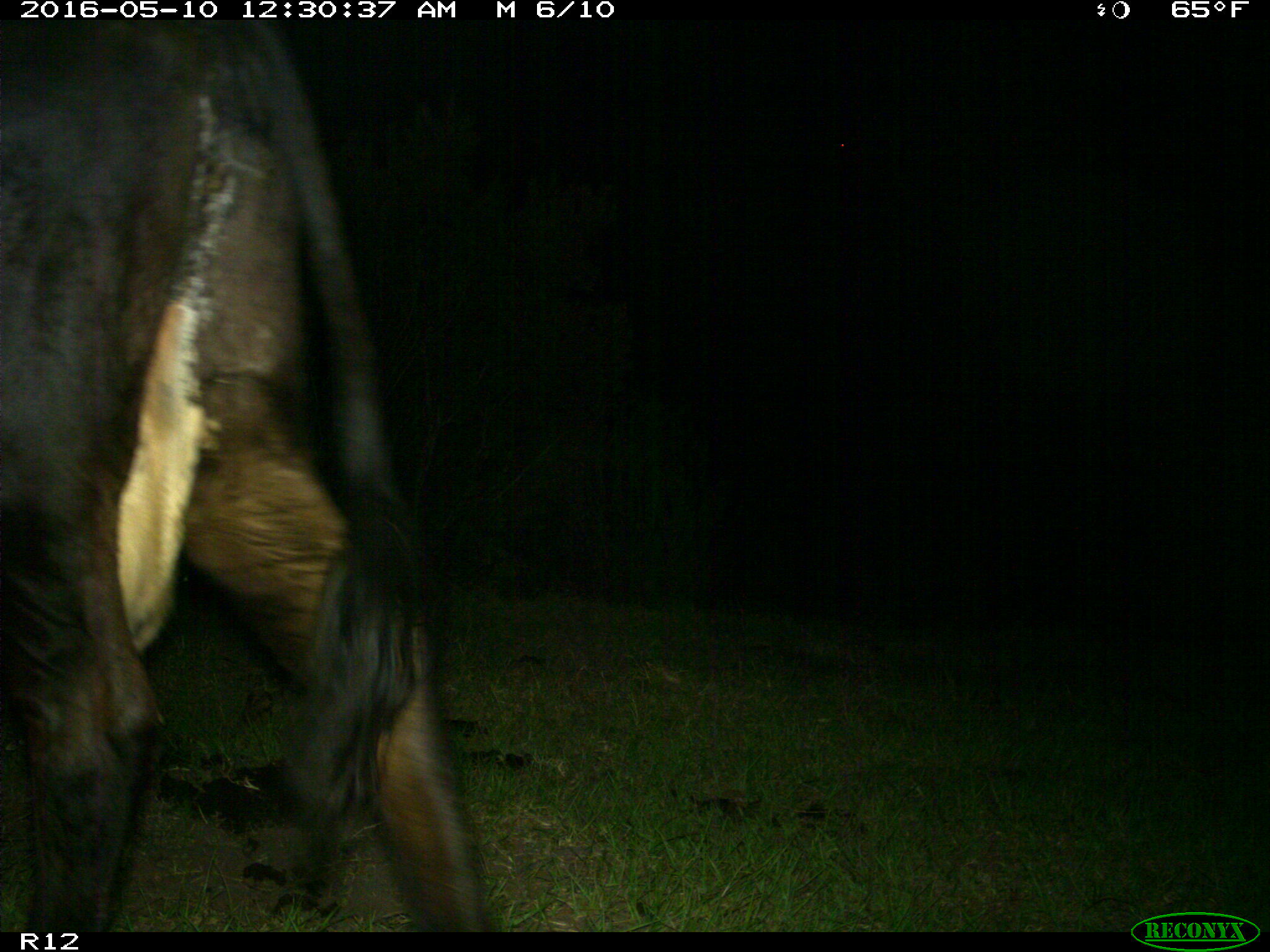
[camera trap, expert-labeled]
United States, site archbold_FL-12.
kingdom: Animalia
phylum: Chordata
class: Mammalia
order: Artiodactyla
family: Bovidae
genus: Bos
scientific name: Bos taurus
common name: domestic cow